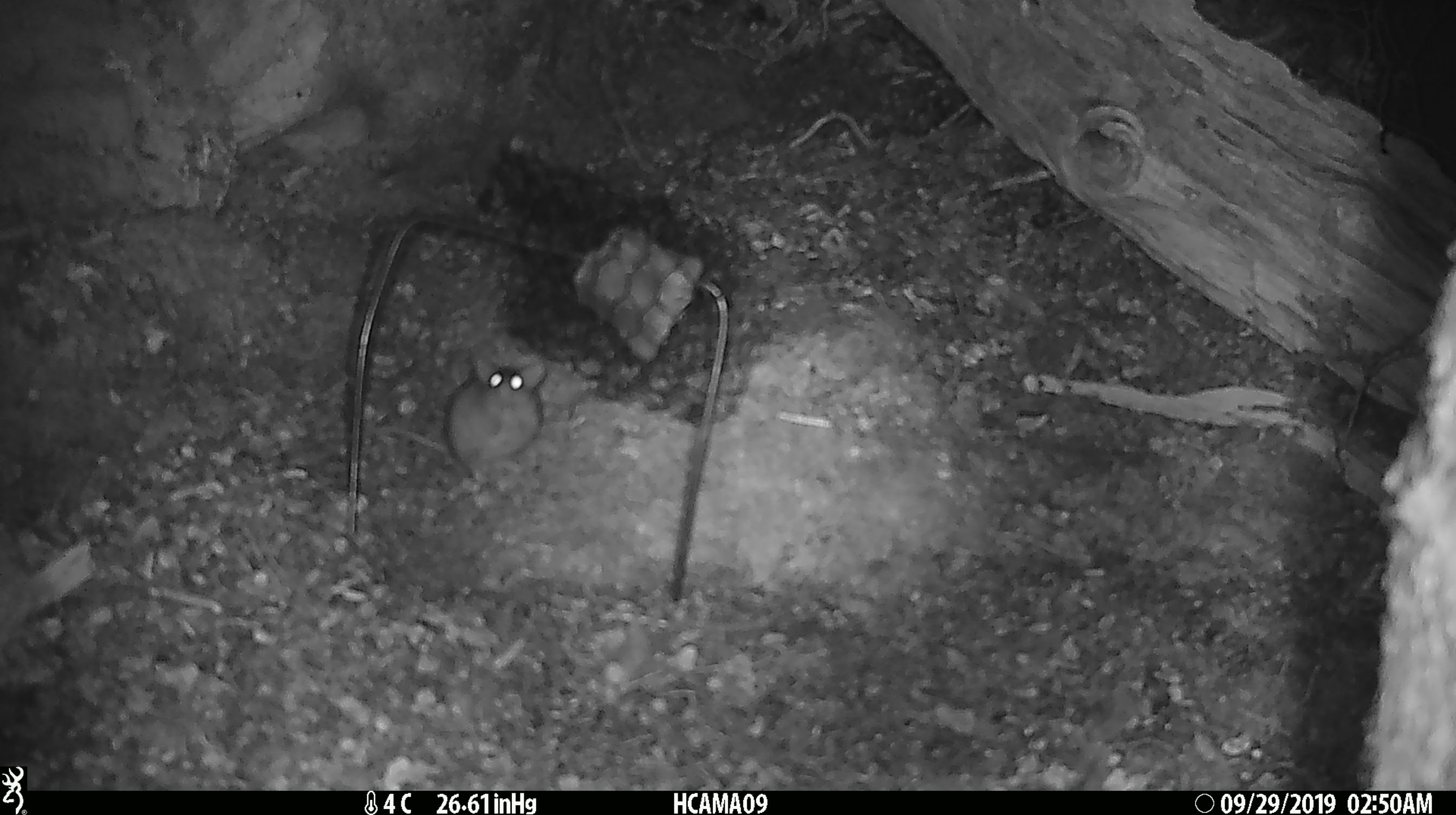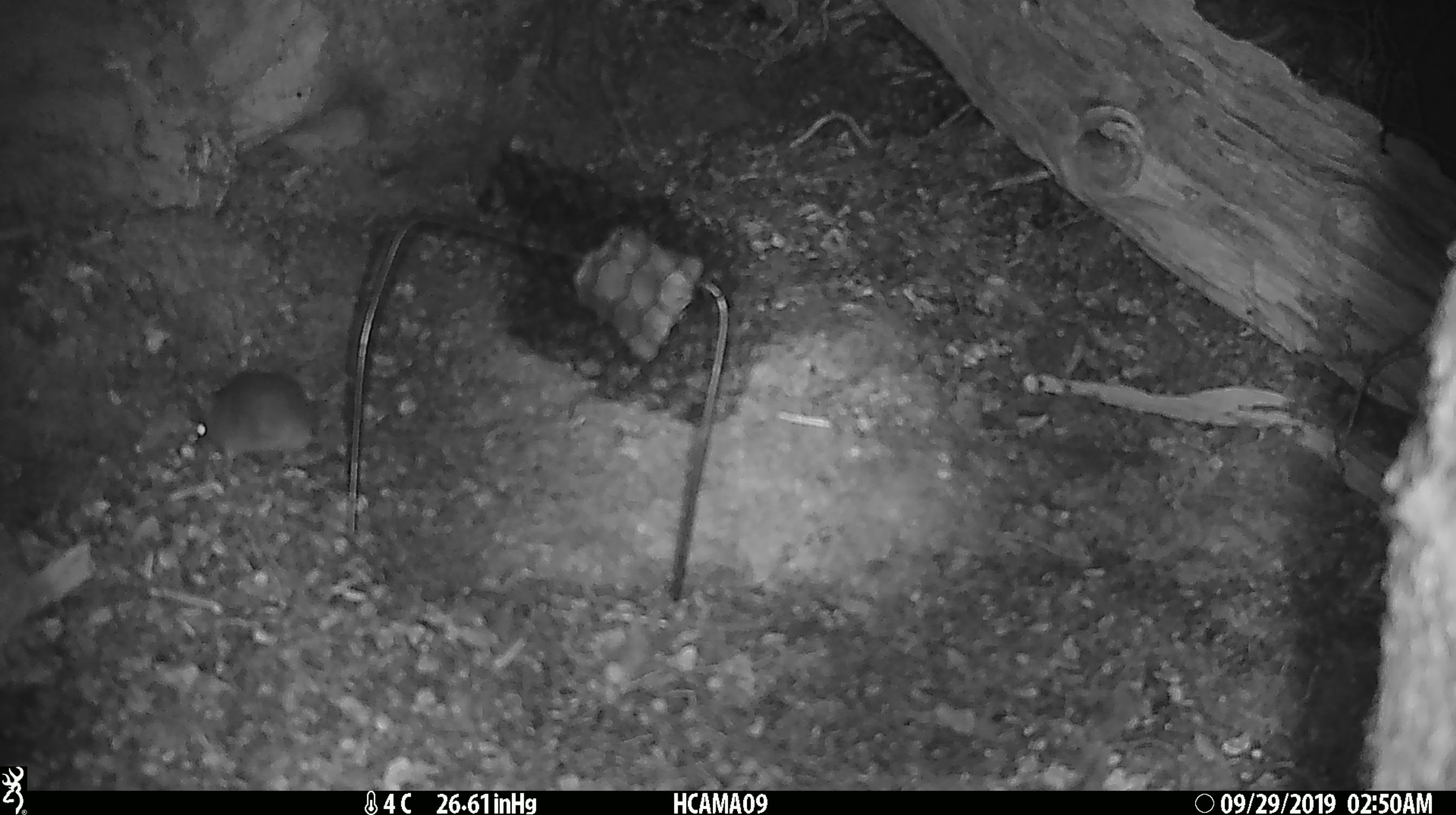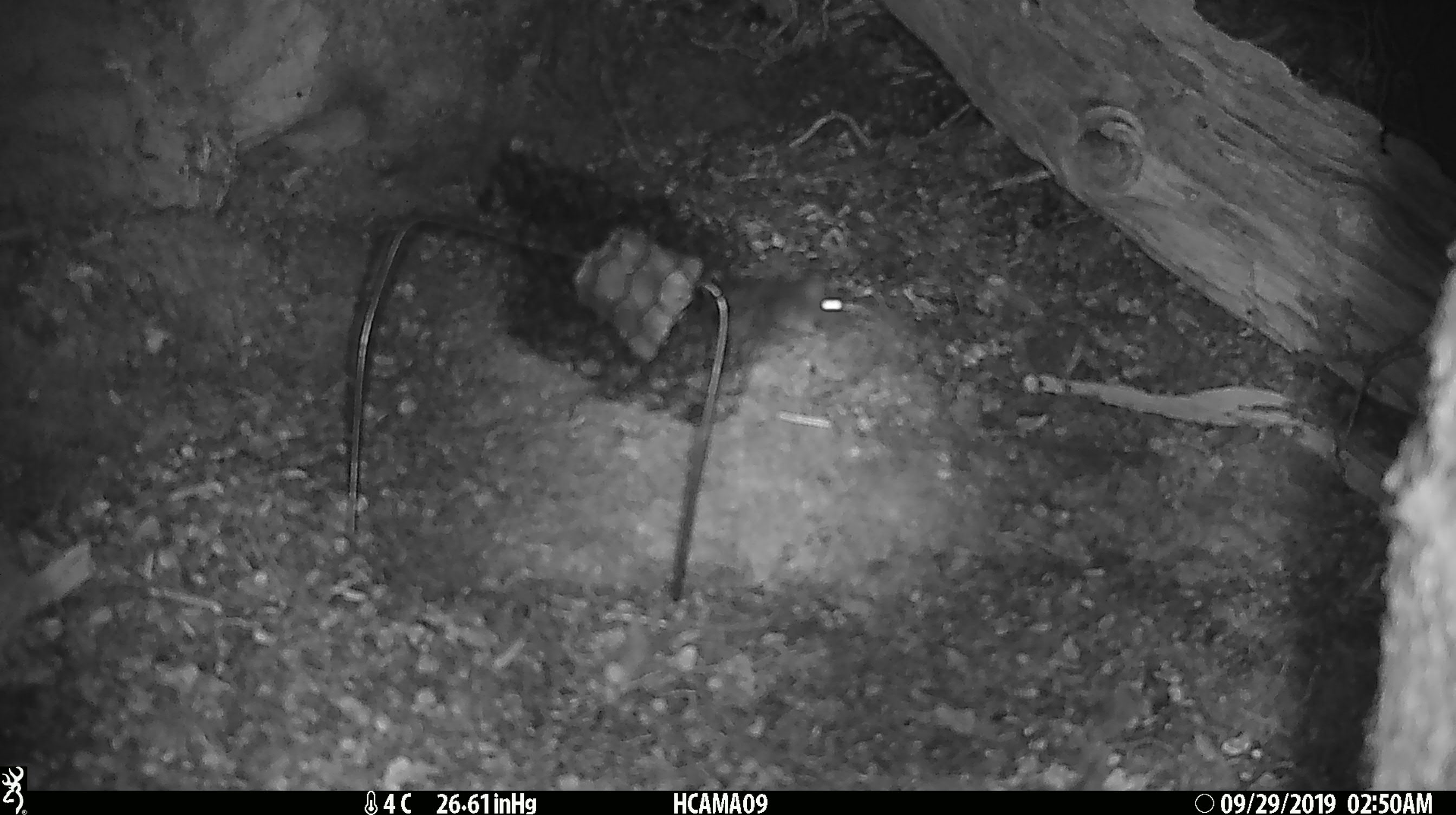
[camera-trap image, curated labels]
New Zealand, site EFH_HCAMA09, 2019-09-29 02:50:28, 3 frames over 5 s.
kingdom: Animalia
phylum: Chordata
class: Mammalia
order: Rodentia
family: Muridae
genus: Mus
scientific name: Mus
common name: mouse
Mouse (Mus).